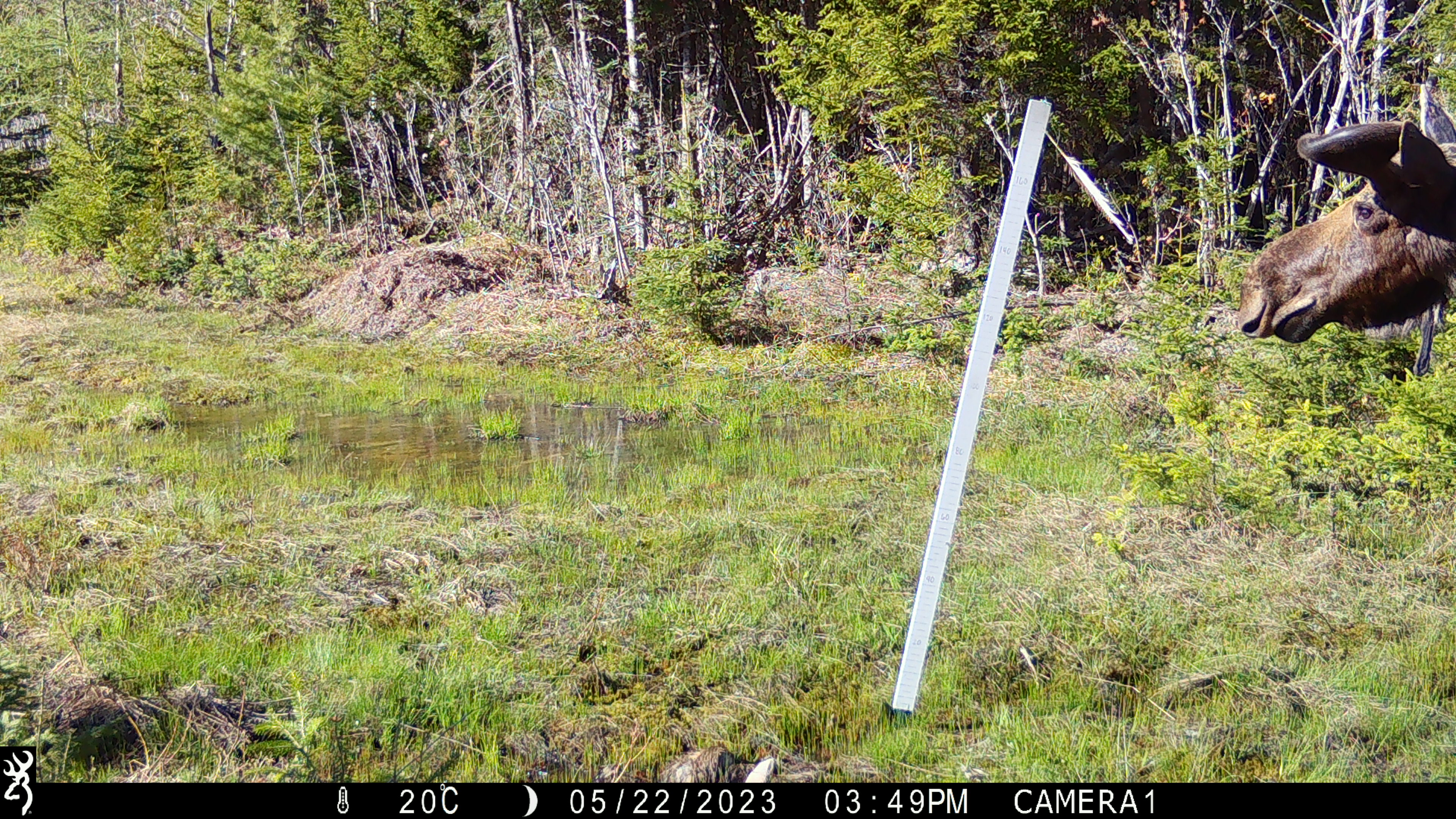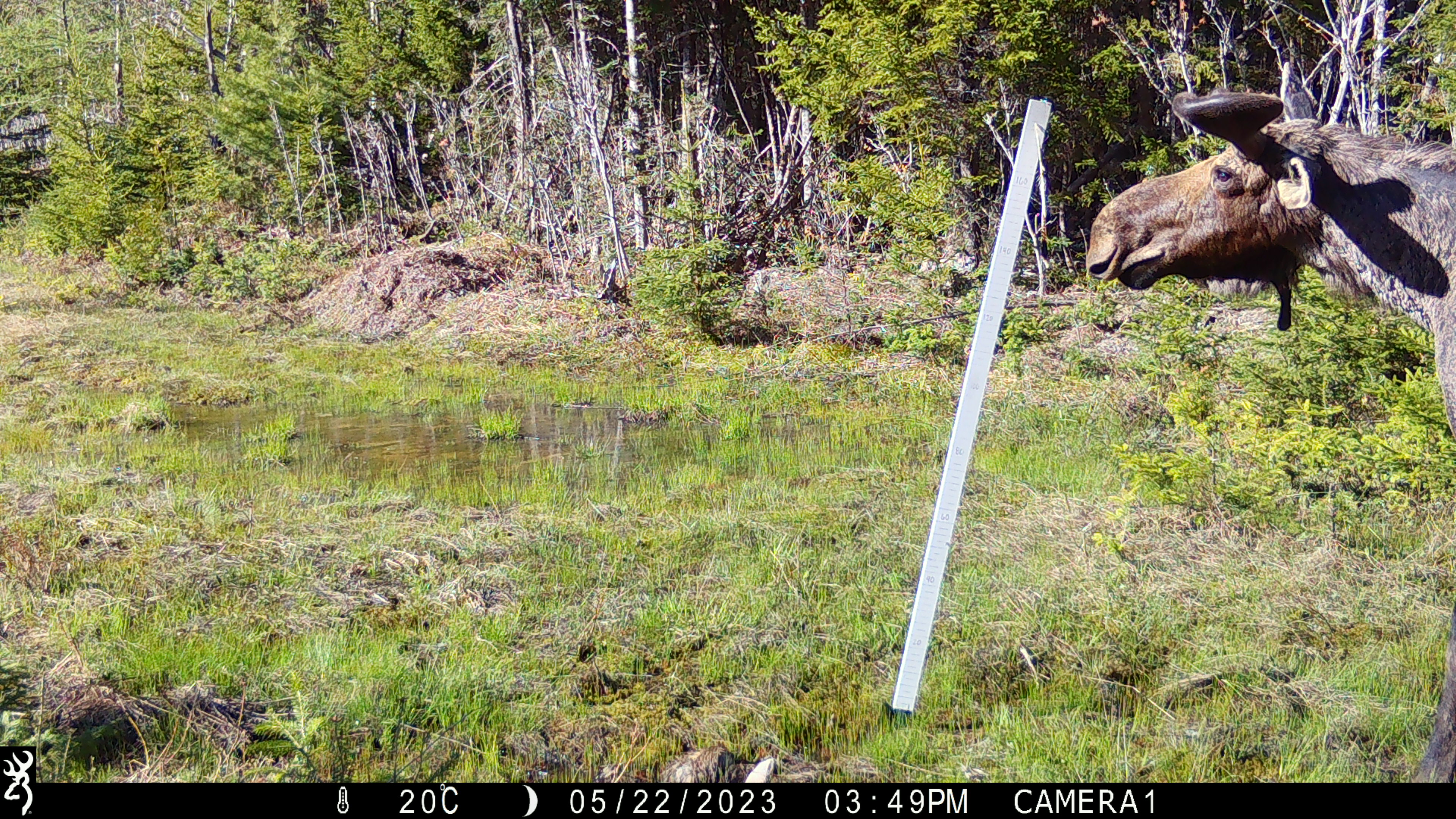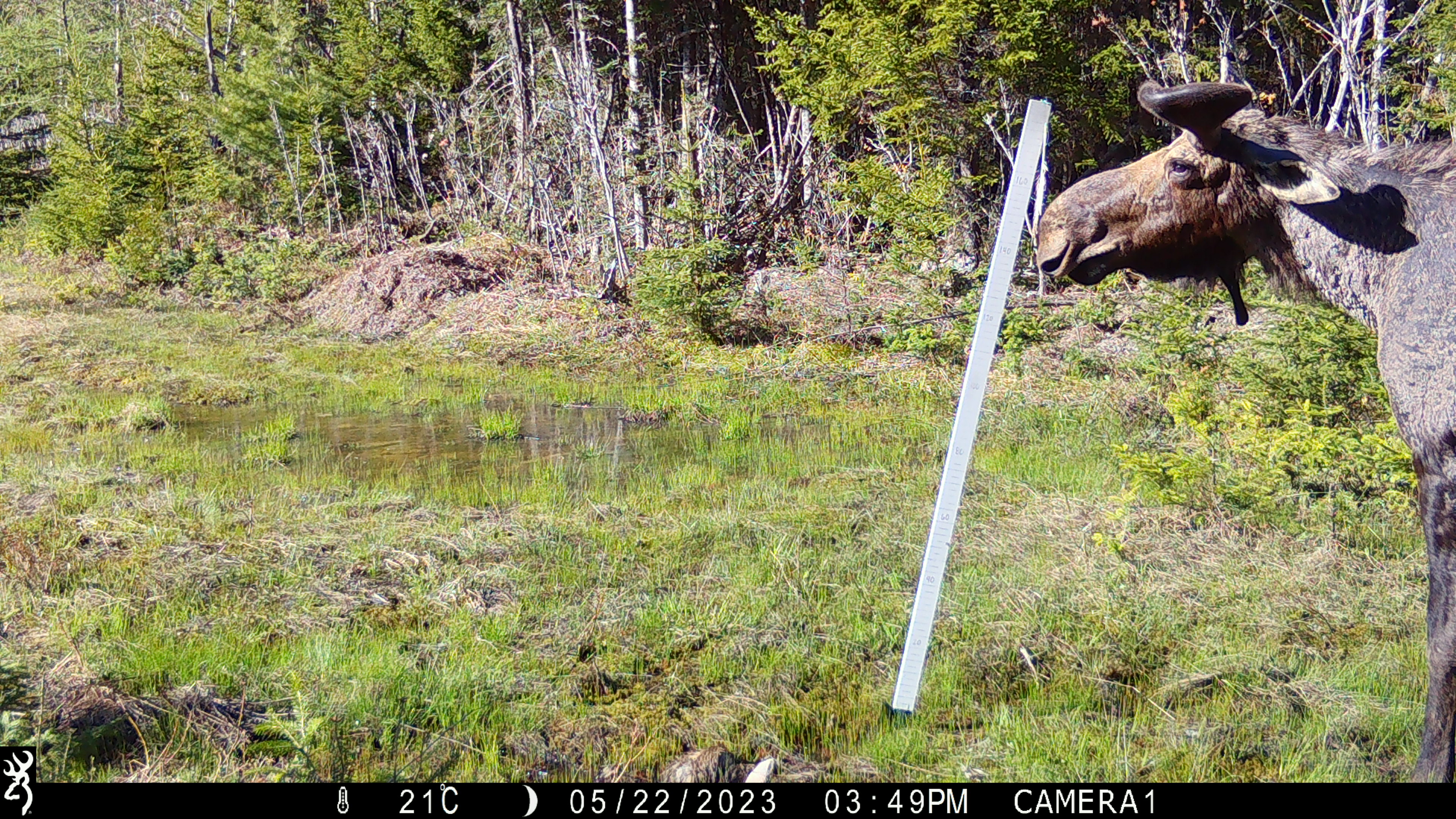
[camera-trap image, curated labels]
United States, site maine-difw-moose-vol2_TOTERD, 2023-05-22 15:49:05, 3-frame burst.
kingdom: Animalia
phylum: Chordata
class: Mammalia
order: Artiodactyla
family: Cervidae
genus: Alces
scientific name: Alces alces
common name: moose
Moose (Alces alces).